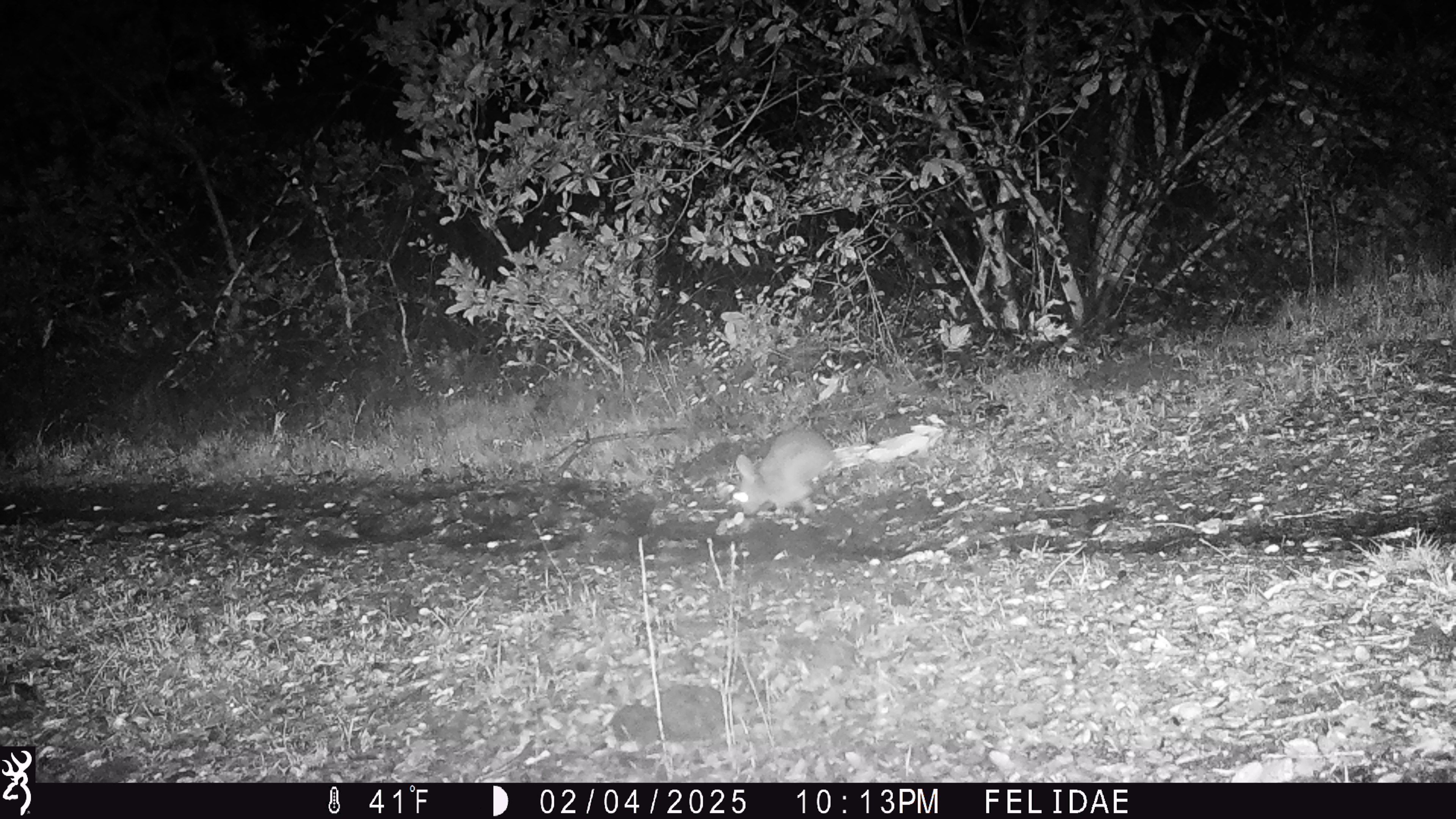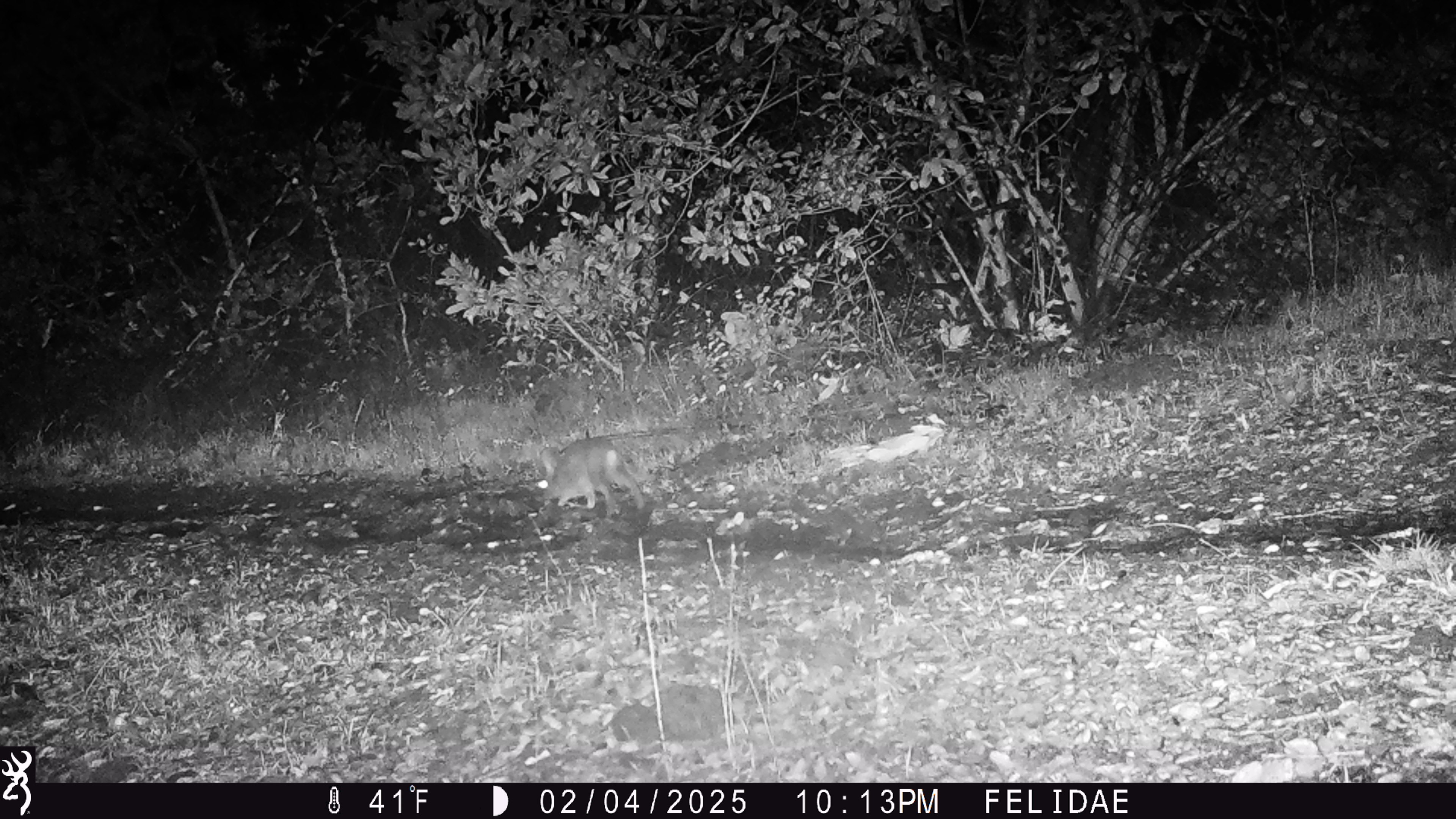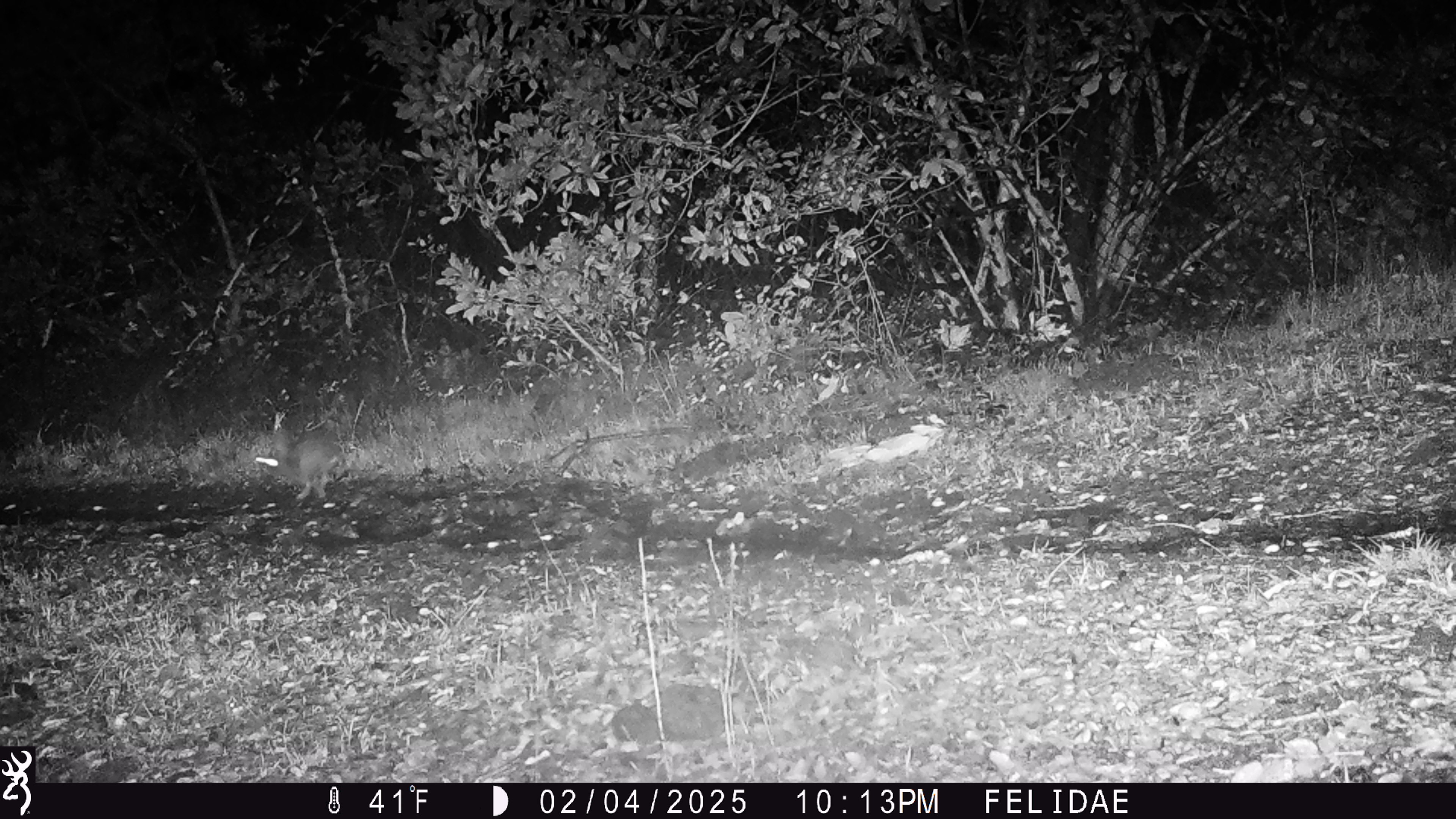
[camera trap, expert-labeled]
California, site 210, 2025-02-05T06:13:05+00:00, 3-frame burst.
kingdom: Animalia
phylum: Chordata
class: Mammalia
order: Lagomorpha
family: Leporidae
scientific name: Leporidae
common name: rabbit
Rabbit (Leporidae).